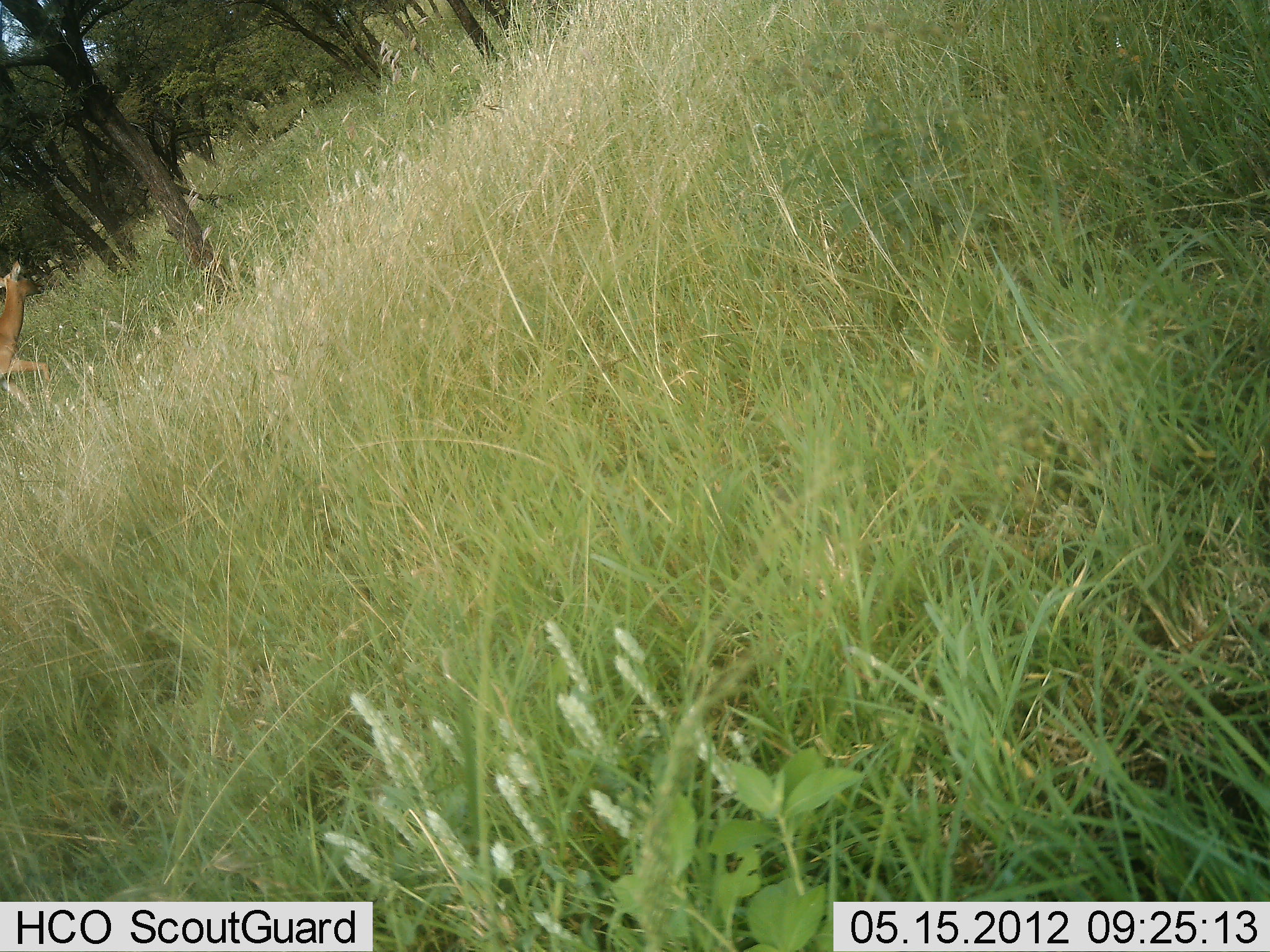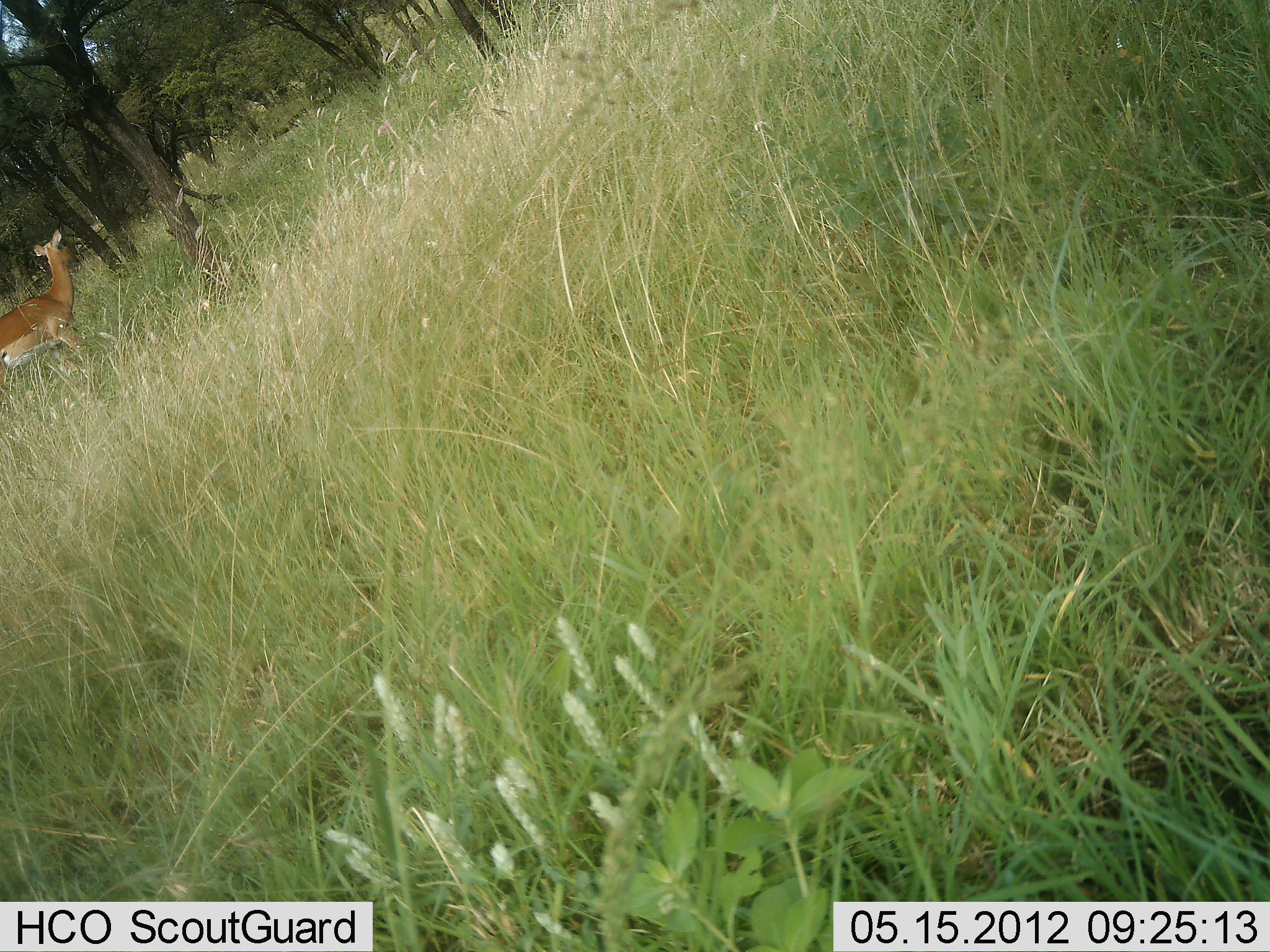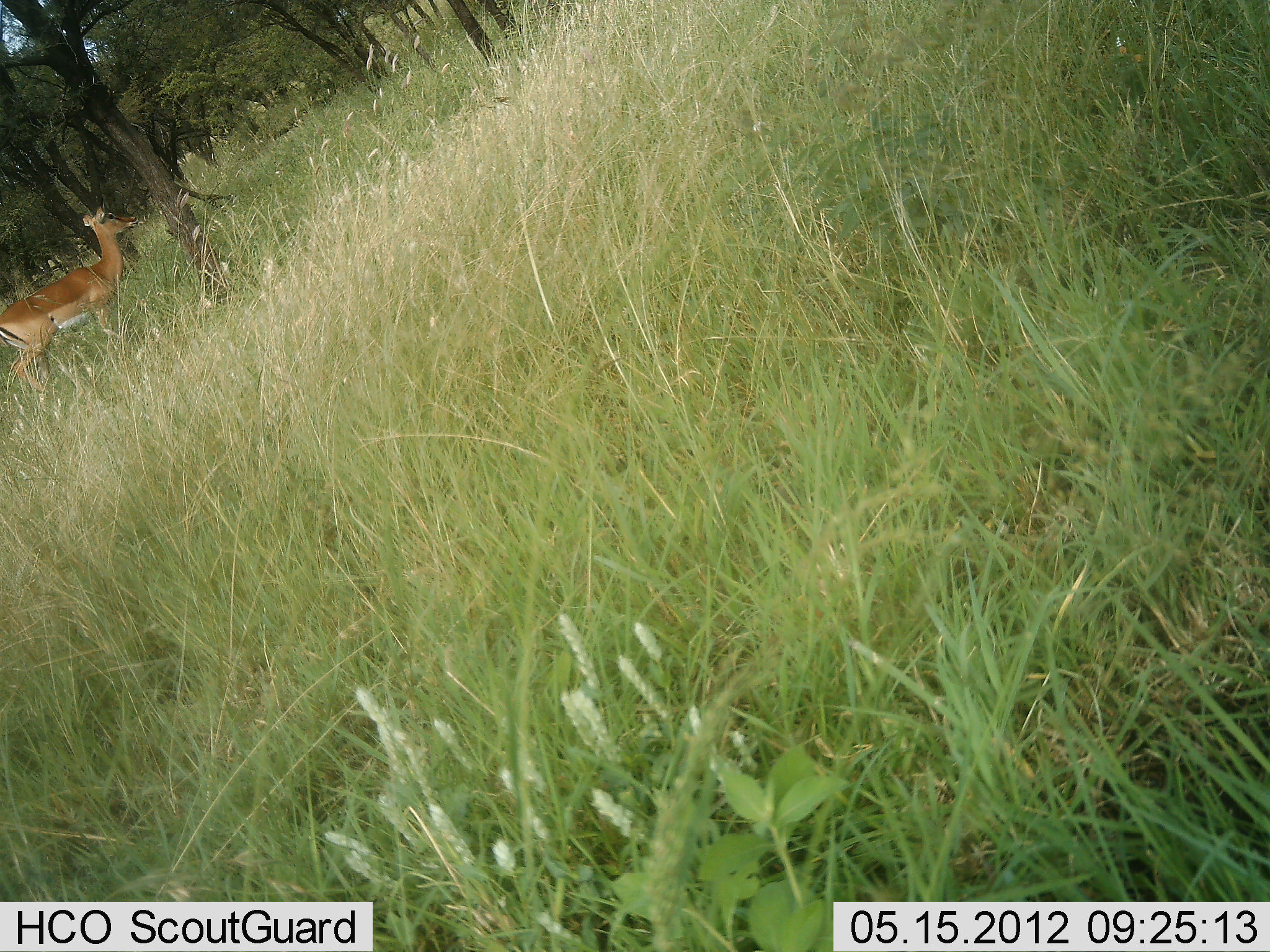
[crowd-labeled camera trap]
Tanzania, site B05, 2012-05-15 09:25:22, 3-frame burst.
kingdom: Animalia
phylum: Chordata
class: Mammalia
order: Artiodactyla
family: Bovidae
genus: Nanger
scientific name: Nanger granti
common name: grant's gazelle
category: gazellegrants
Gazellegrants (grant's gazelle) (Nanger granti), count 1. Behavior (volunteer vote fractions): standing 9%, resting 0%, moving 91%, interacting 0%. Young present (vote fraction): 0%. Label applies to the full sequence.